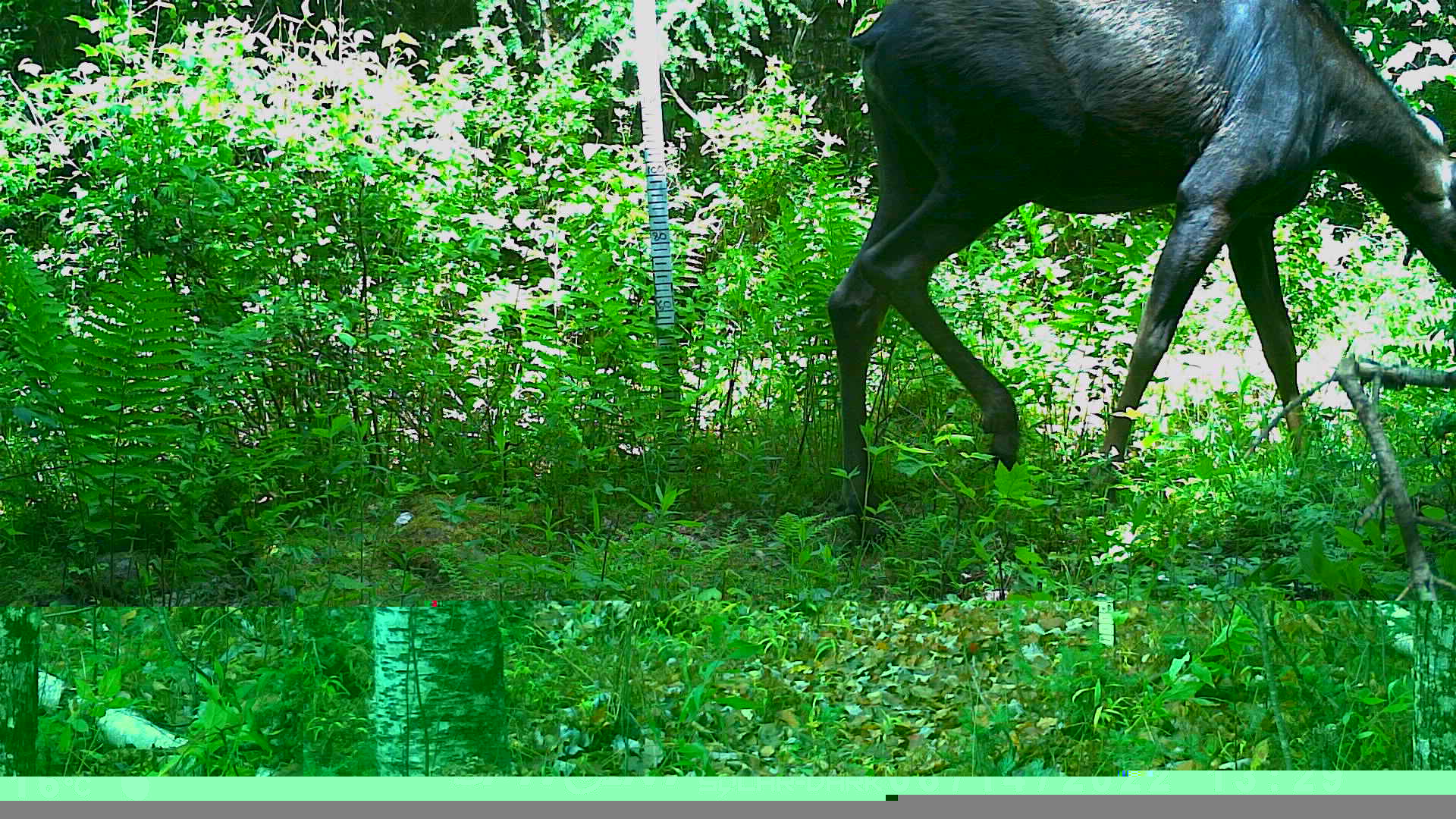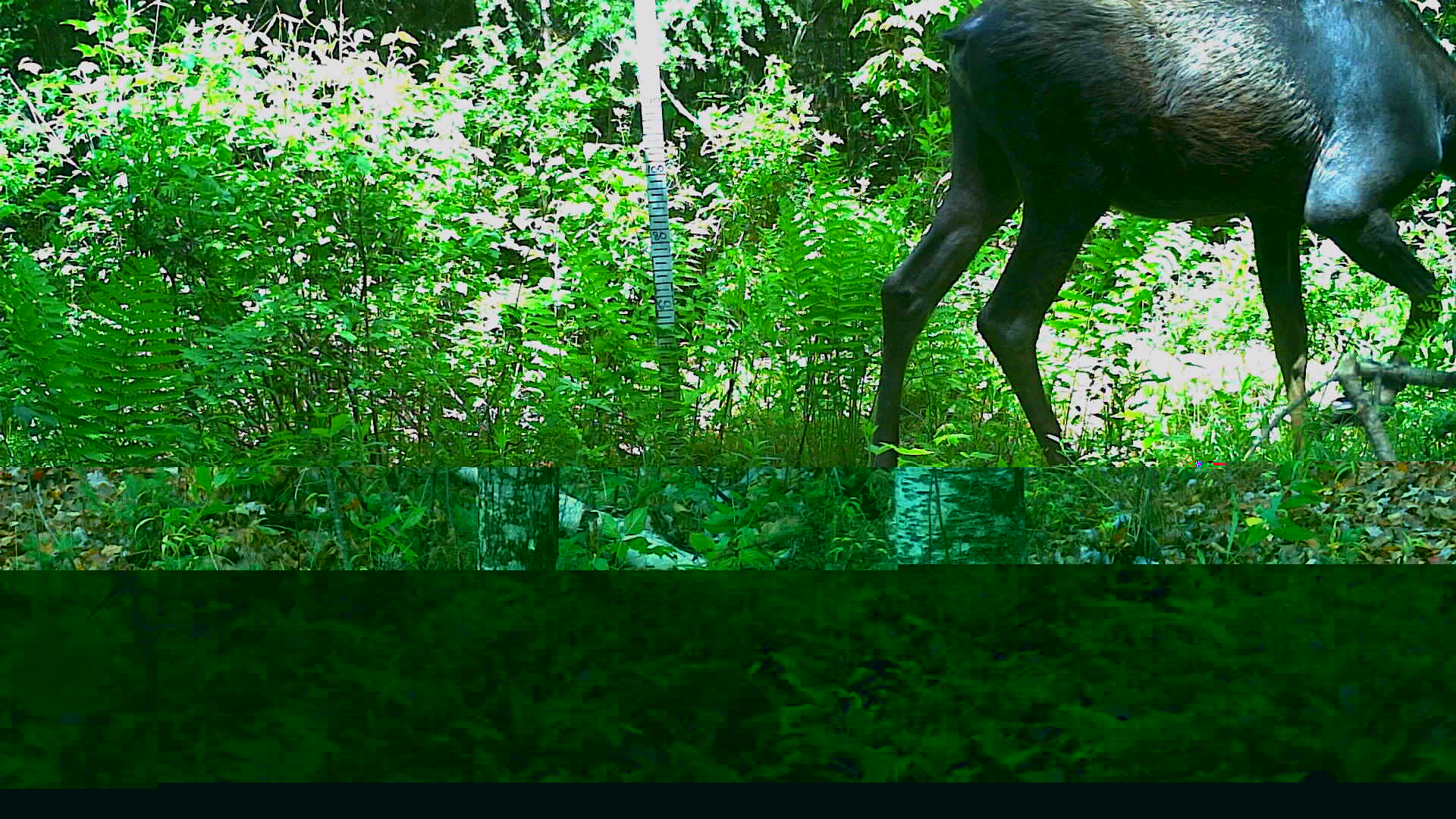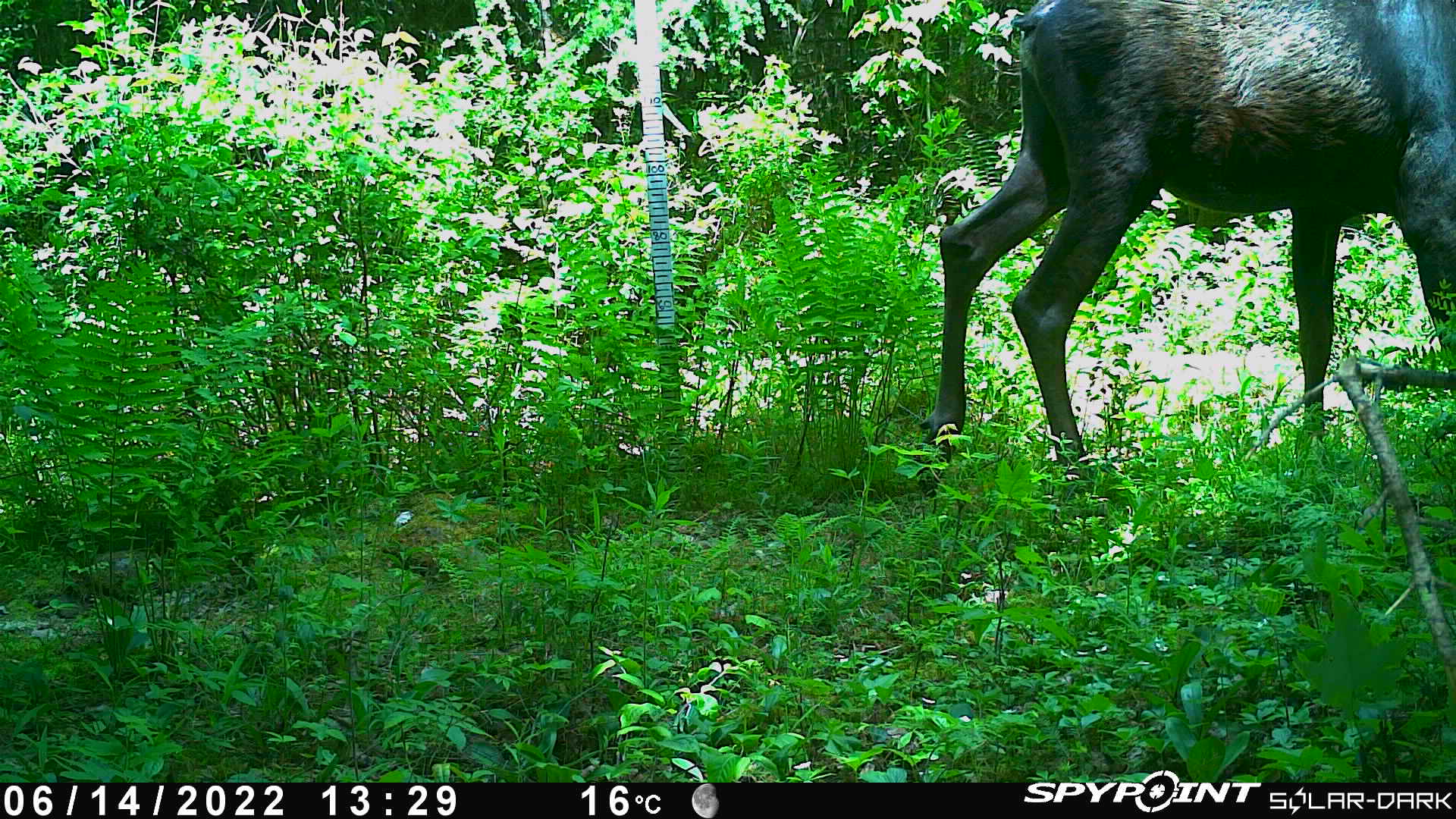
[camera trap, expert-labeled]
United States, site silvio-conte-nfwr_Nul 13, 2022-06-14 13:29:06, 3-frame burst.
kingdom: Animalia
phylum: Chordata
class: Mammalia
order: Artiodactyla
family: Cervidae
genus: Alces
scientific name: Alces alces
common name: moose